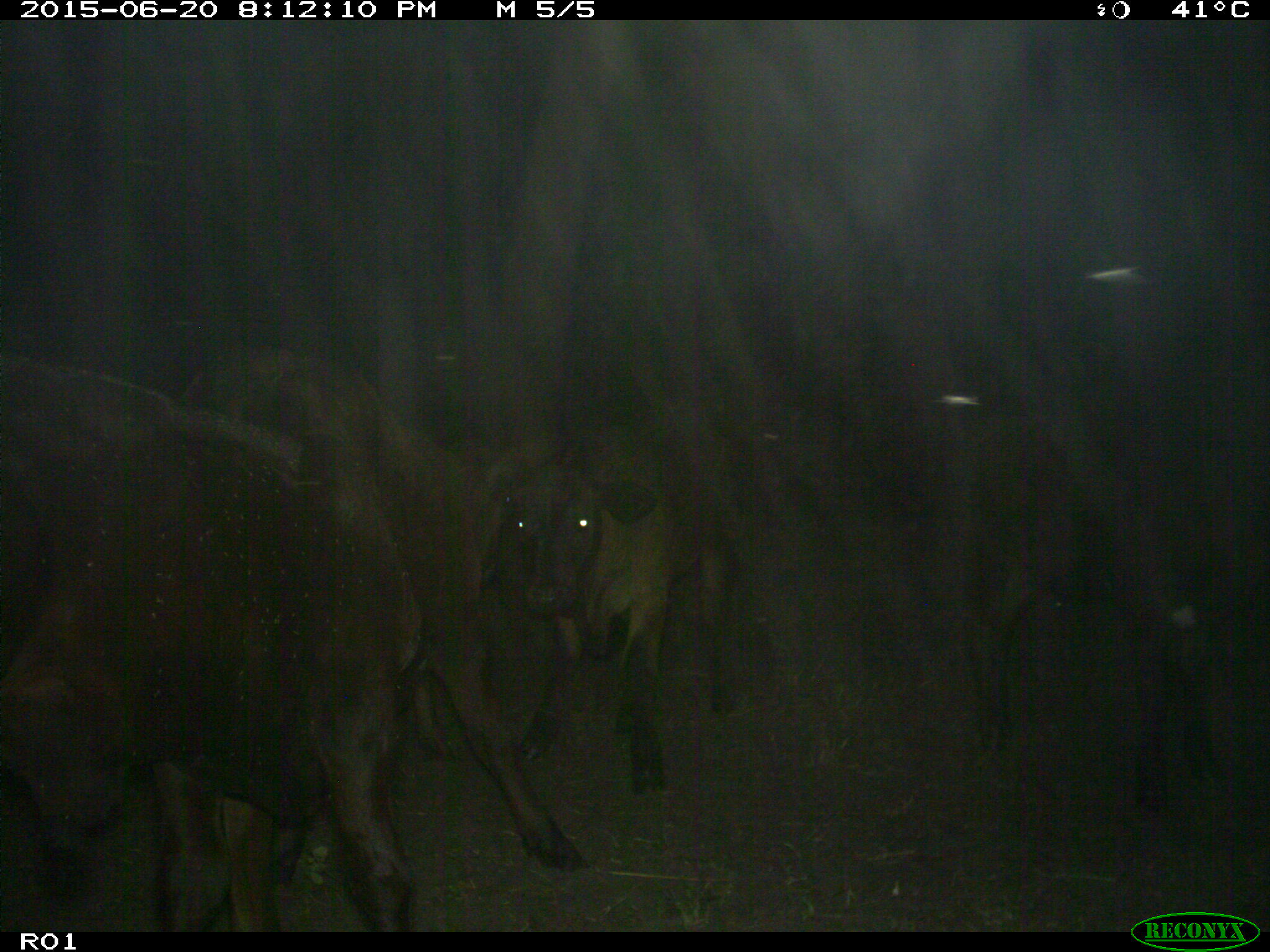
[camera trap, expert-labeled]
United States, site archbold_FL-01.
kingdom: Animalia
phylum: Chordata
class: Mammalia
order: Artiodactyla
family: Bovidae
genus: Bos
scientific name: Bos taurus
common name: domestic cow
Bos taurus (domestic cow).